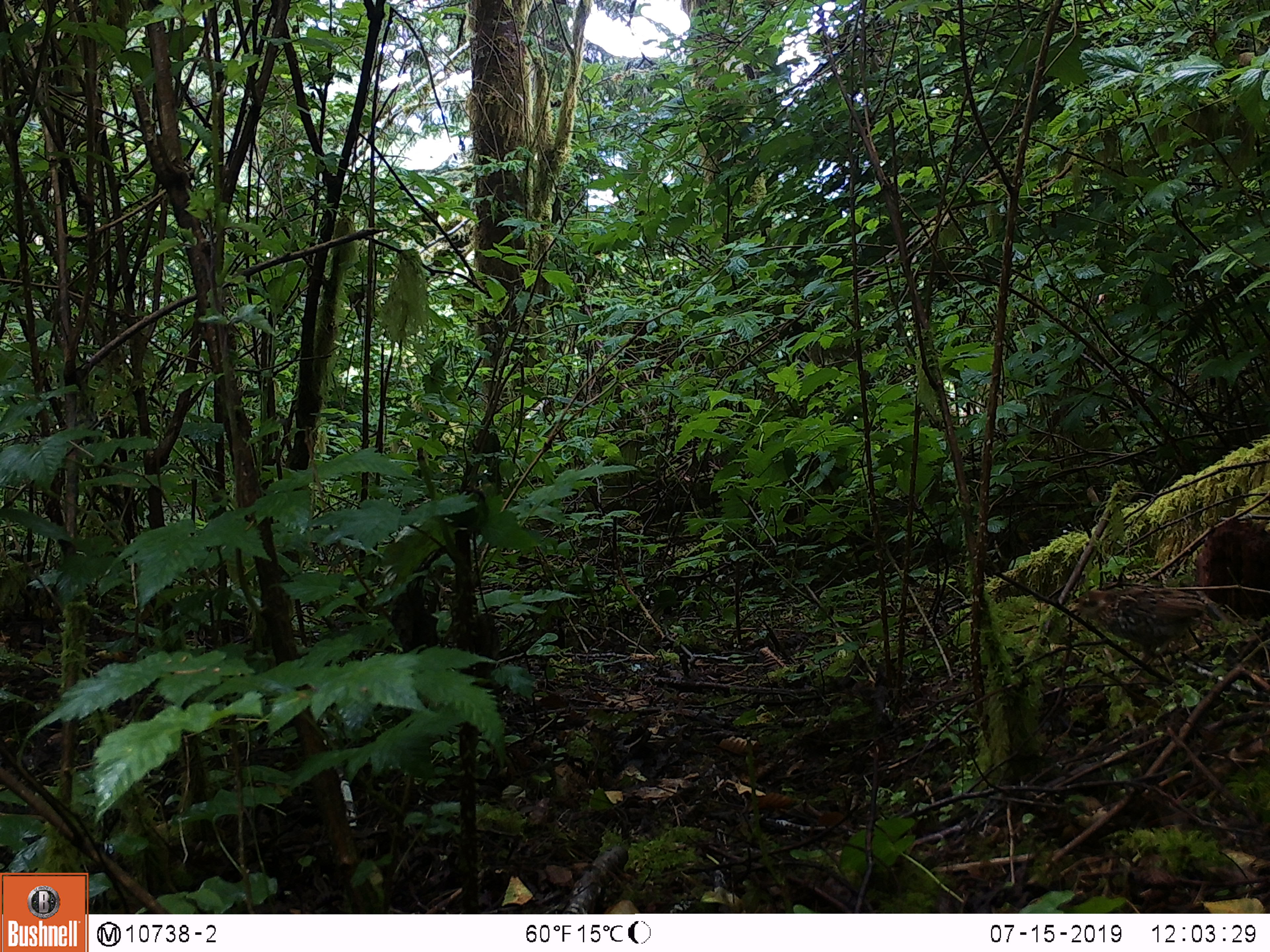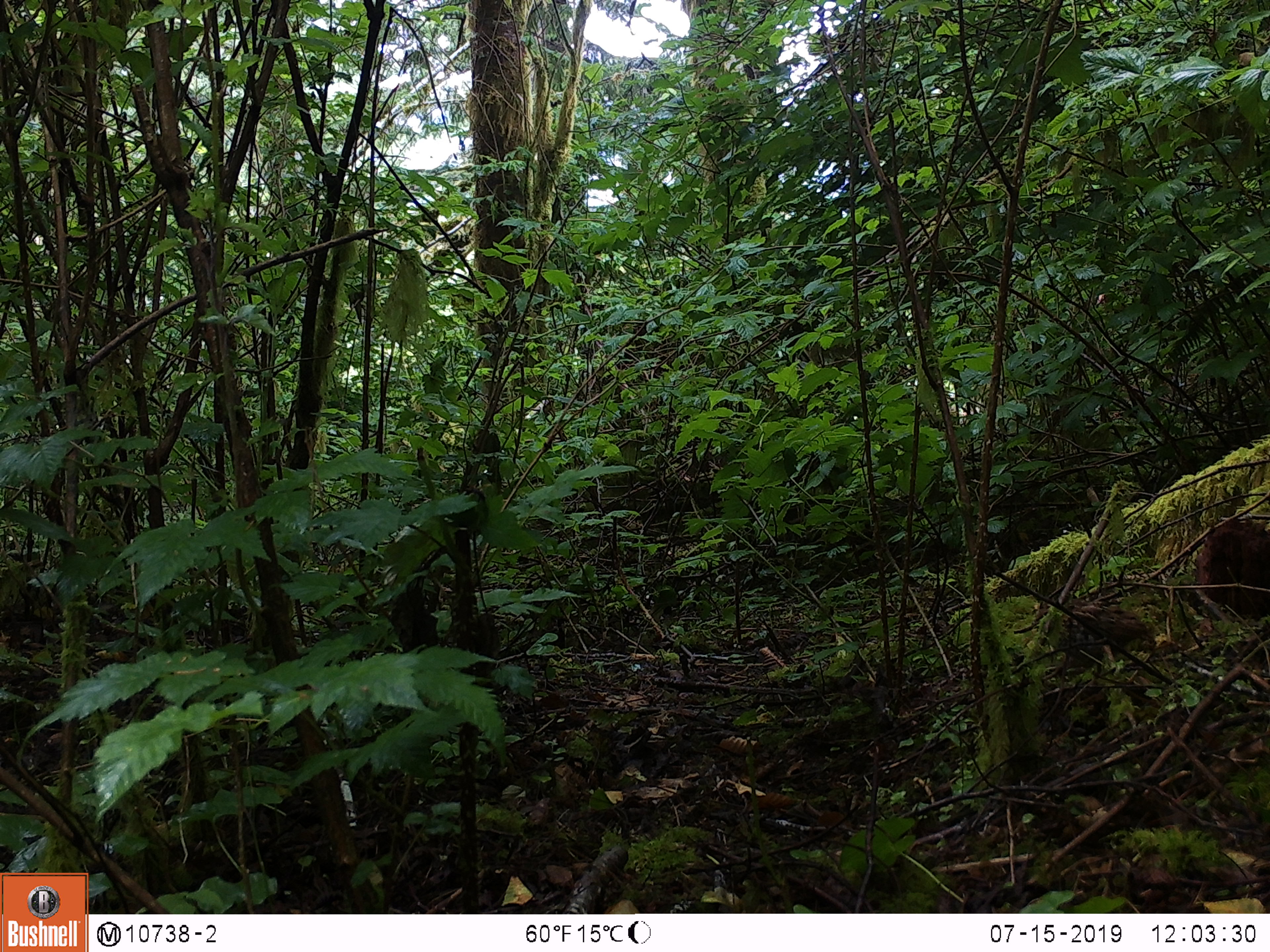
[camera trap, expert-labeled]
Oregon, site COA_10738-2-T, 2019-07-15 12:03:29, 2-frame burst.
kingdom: Animalia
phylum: Chordata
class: Aves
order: Galliformes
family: Phasianidae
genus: Bonasa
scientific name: Bonasa umbellus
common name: ruffed grouse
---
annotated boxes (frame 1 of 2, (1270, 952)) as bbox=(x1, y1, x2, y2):
ruffed grouse: bbox=(1066, 562, 1242, 676)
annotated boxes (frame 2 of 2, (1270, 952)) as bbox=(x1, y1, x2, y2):
ruffed grouse: bbox=(1048, 582, 1179, 676)